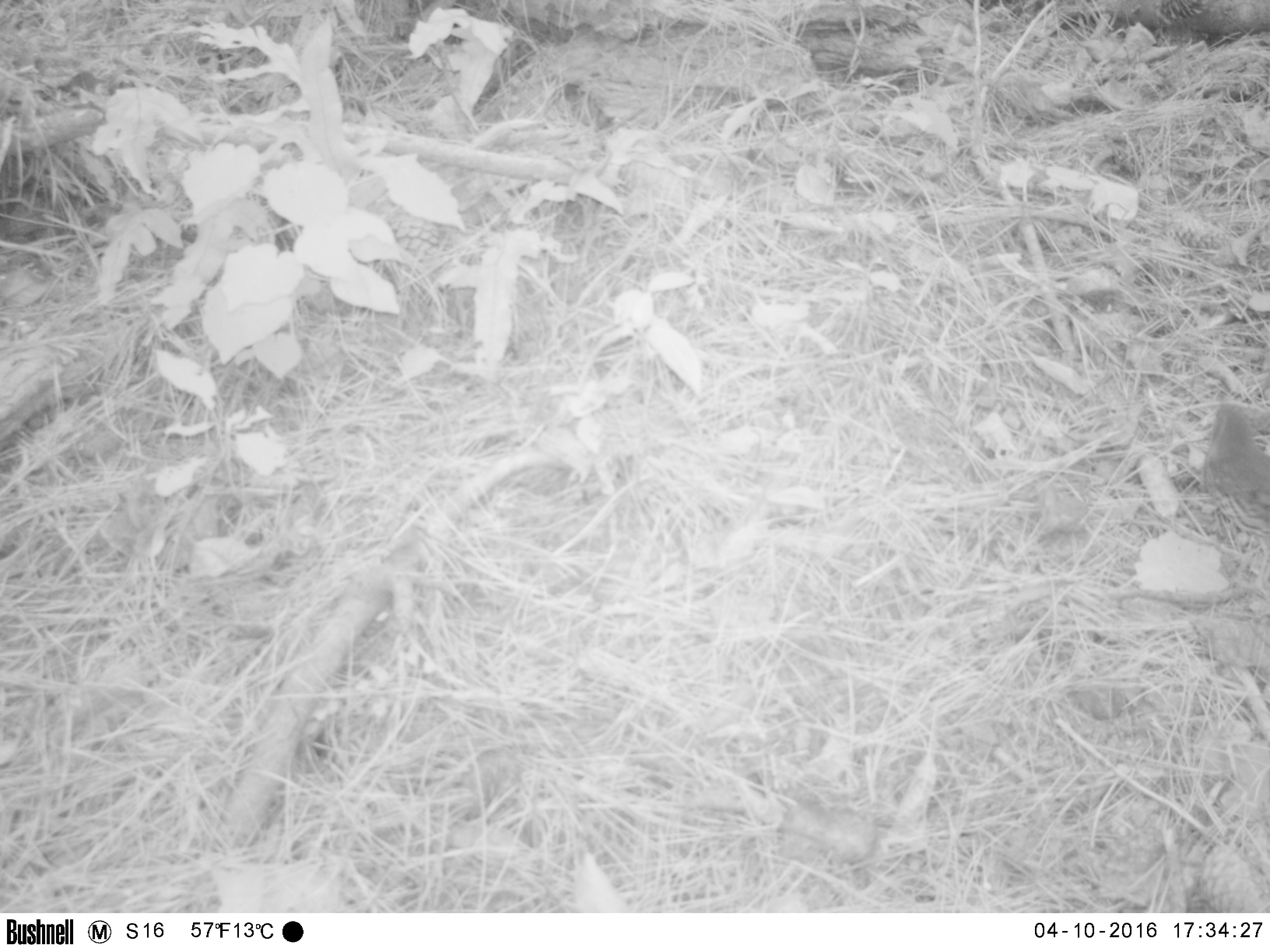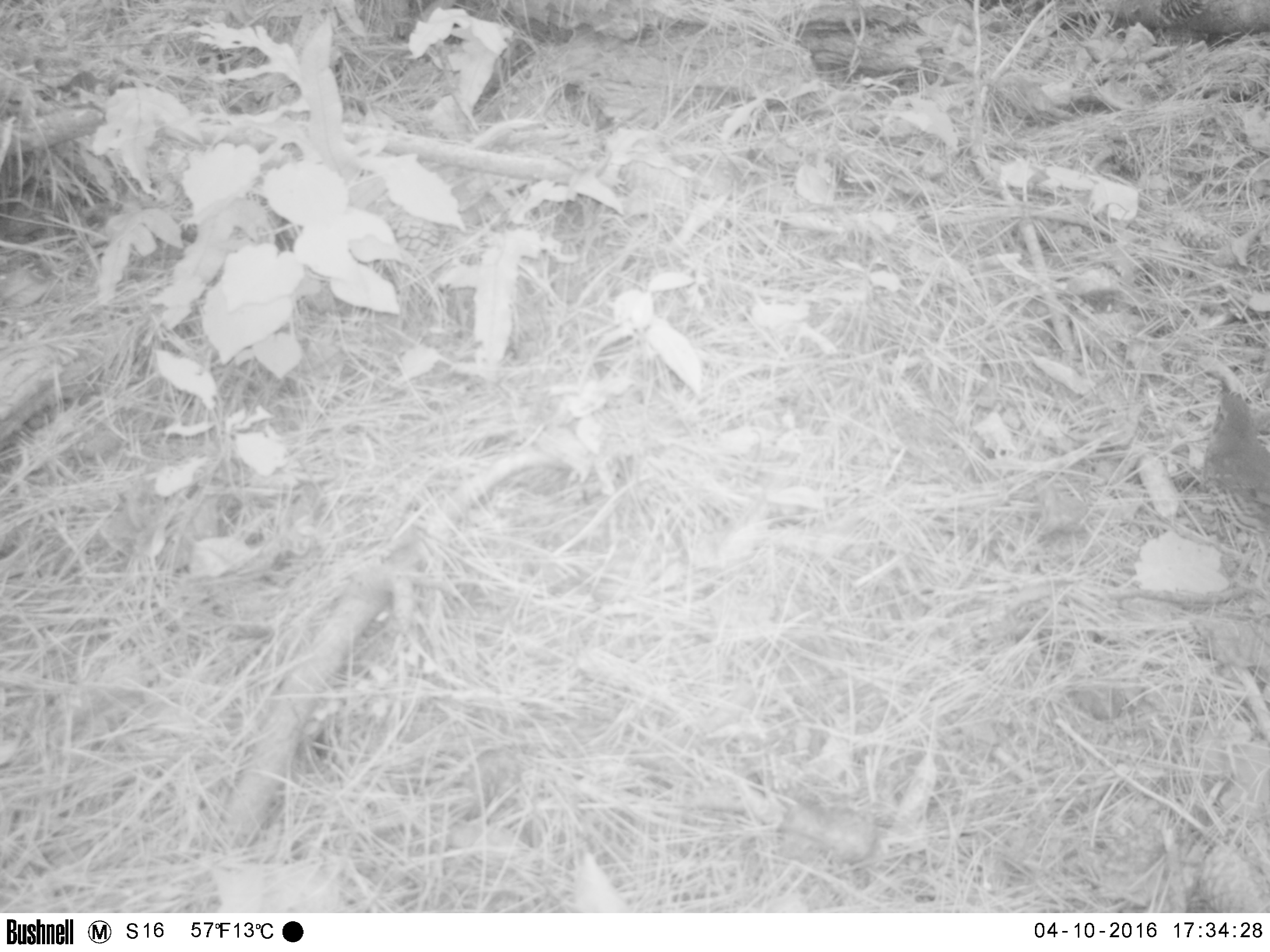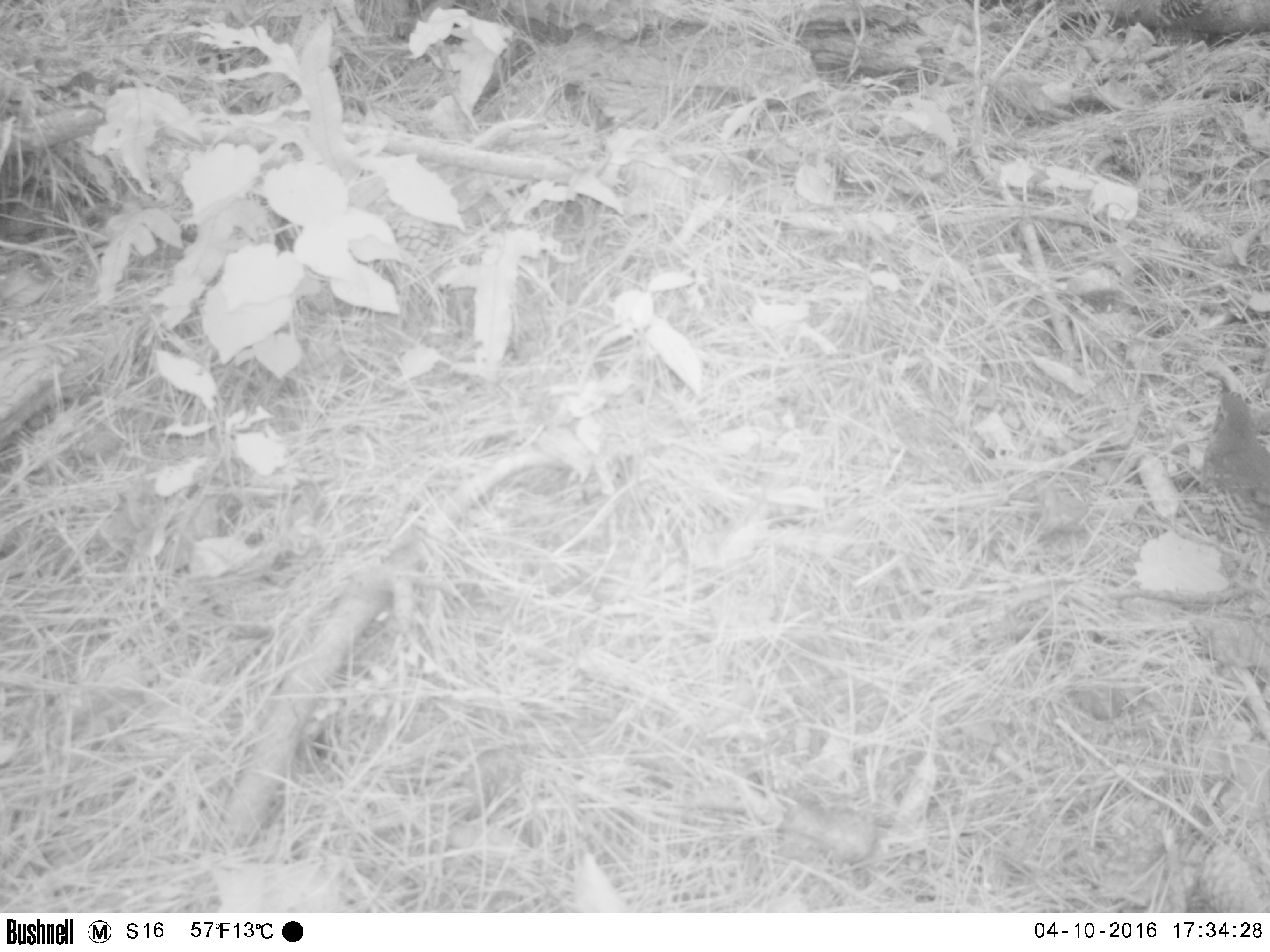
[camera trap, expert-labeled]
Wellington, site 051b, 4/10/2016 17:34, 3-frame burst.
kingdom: Animalia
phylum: Chordata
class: Aves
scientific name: Aves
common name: bird